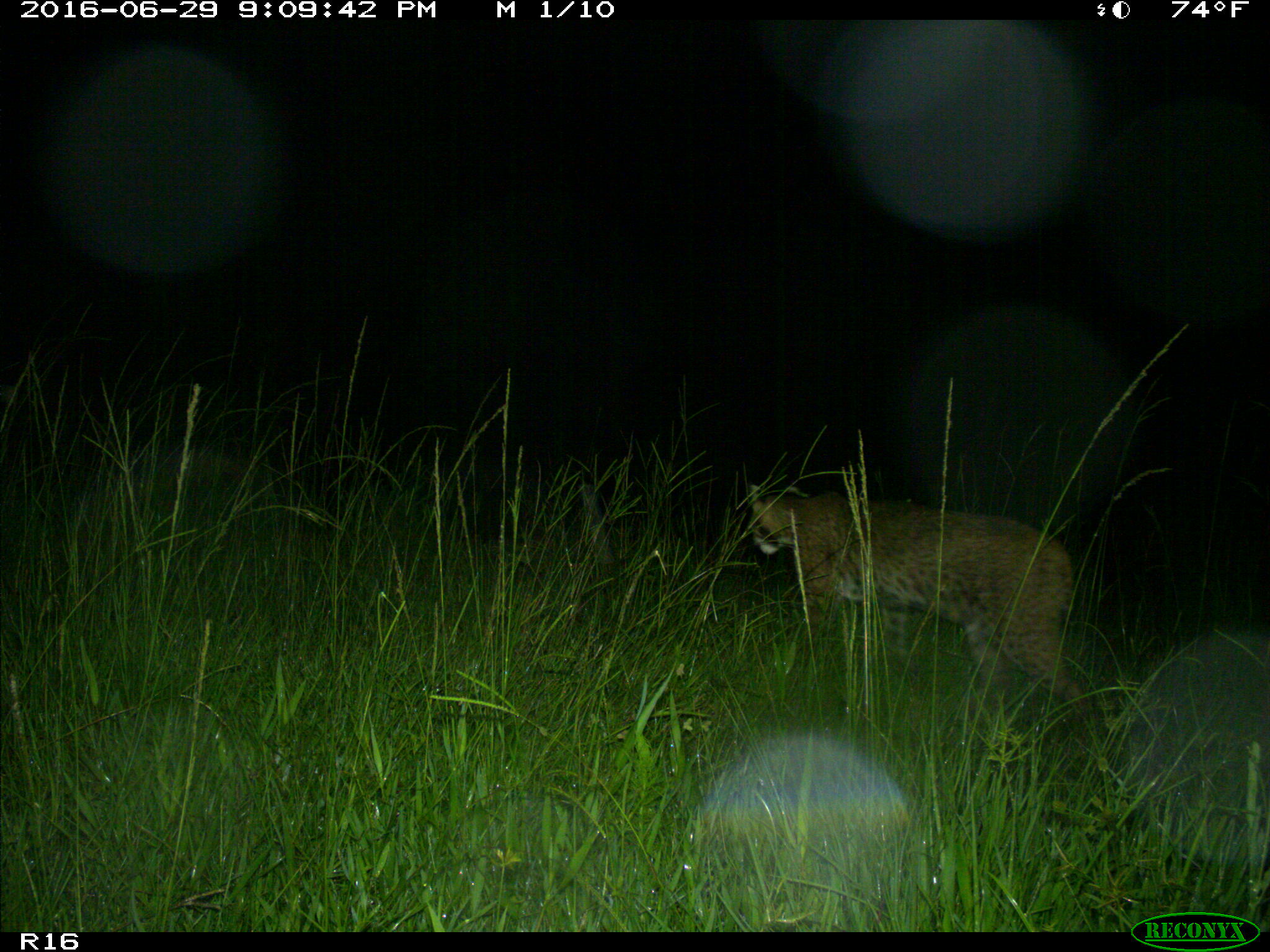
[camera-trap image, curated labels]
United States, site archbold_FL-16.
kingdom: Animalia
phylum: Chordata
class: Mammalia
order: Carnivora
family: Felidae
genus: Lynx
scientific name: Lynx rufus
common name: bobcat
Lynx rufus (bobcat).